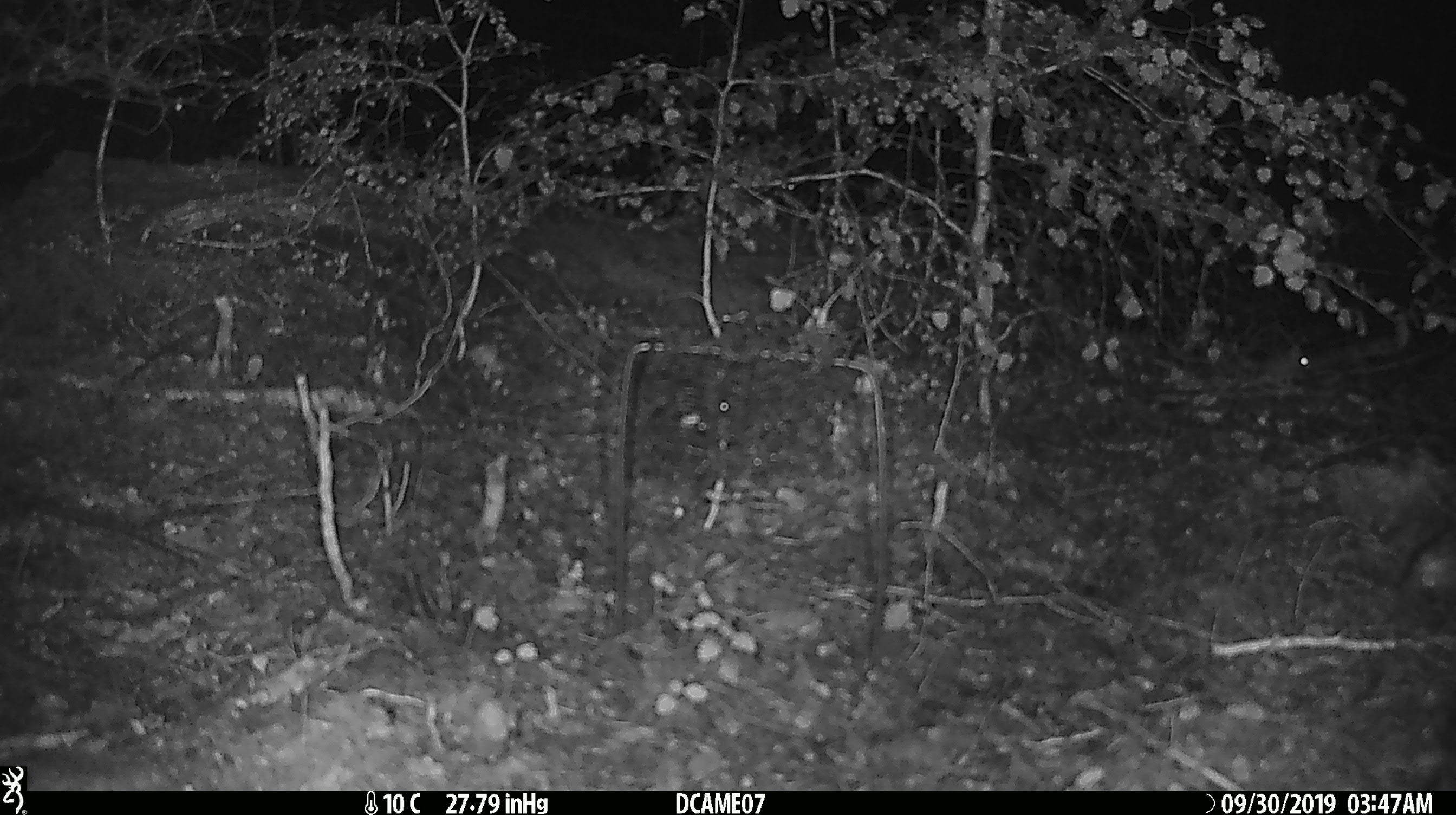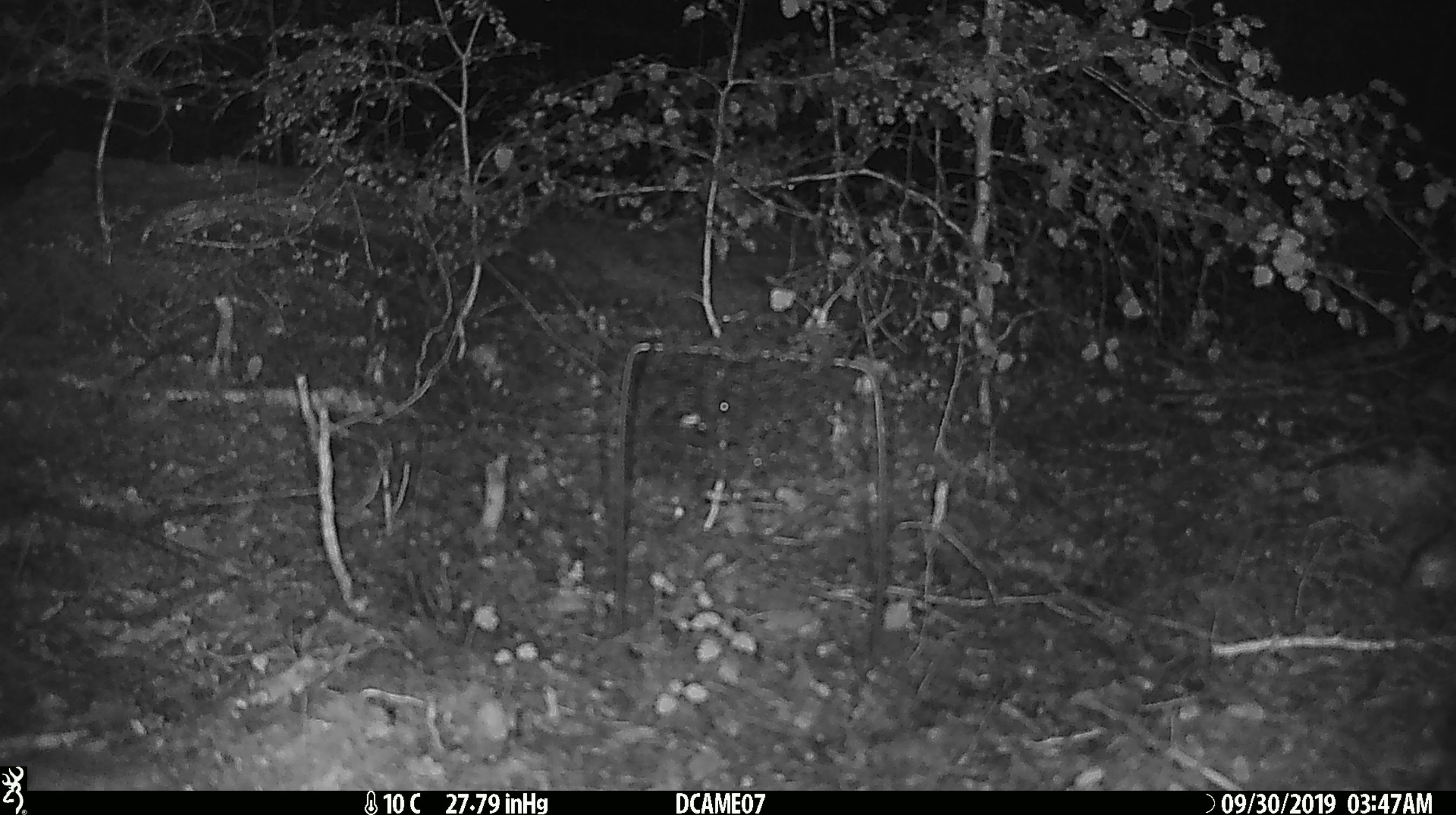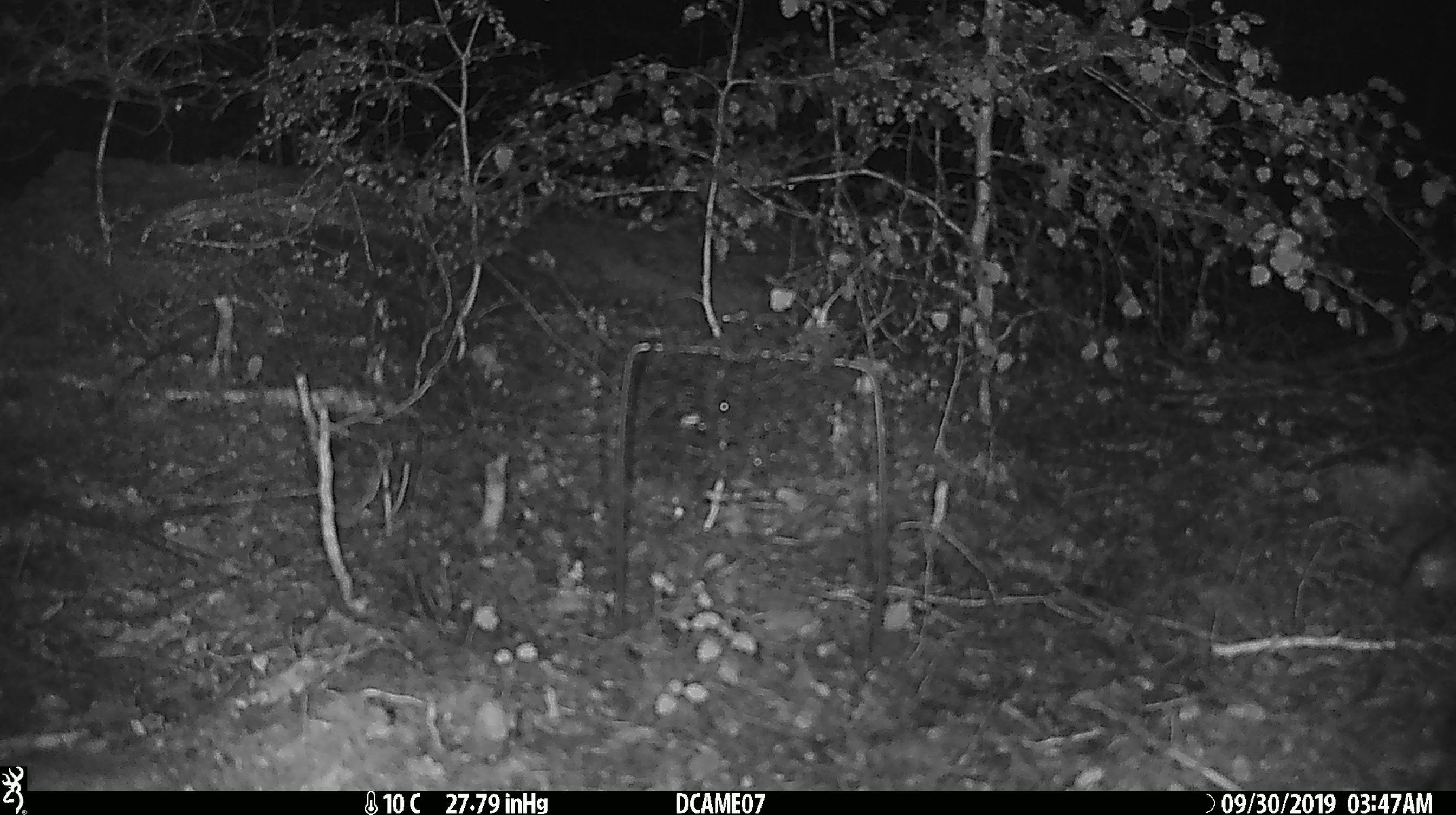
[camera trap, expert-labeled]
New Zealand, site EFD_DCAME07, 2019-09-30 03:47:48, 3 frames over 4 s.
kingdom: Animalia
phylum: Chordata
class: Mammalia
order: Rodentia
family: Muridae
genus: Mus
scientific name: Mus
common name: mouse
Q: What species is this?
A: Mouse (Mus).